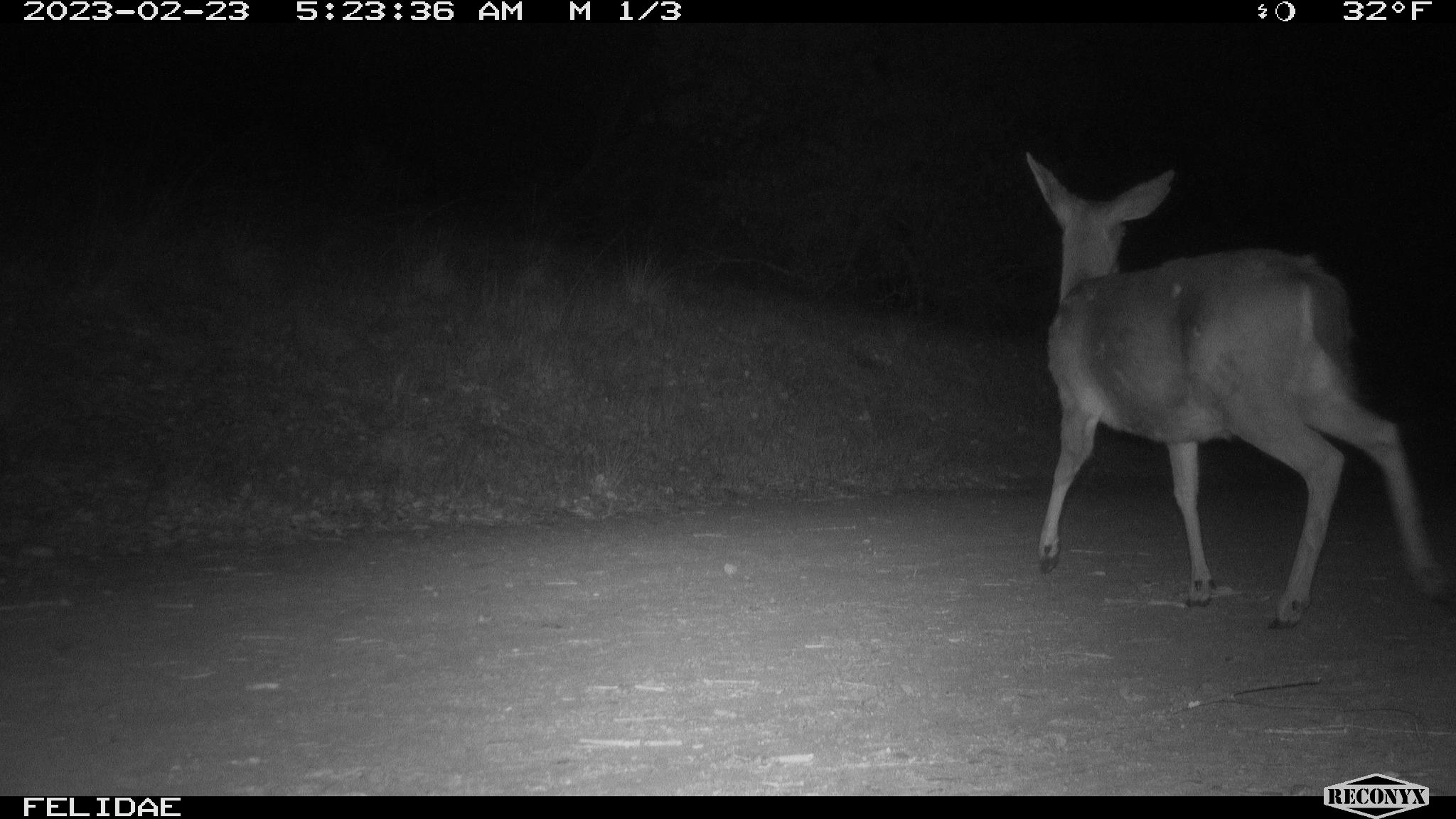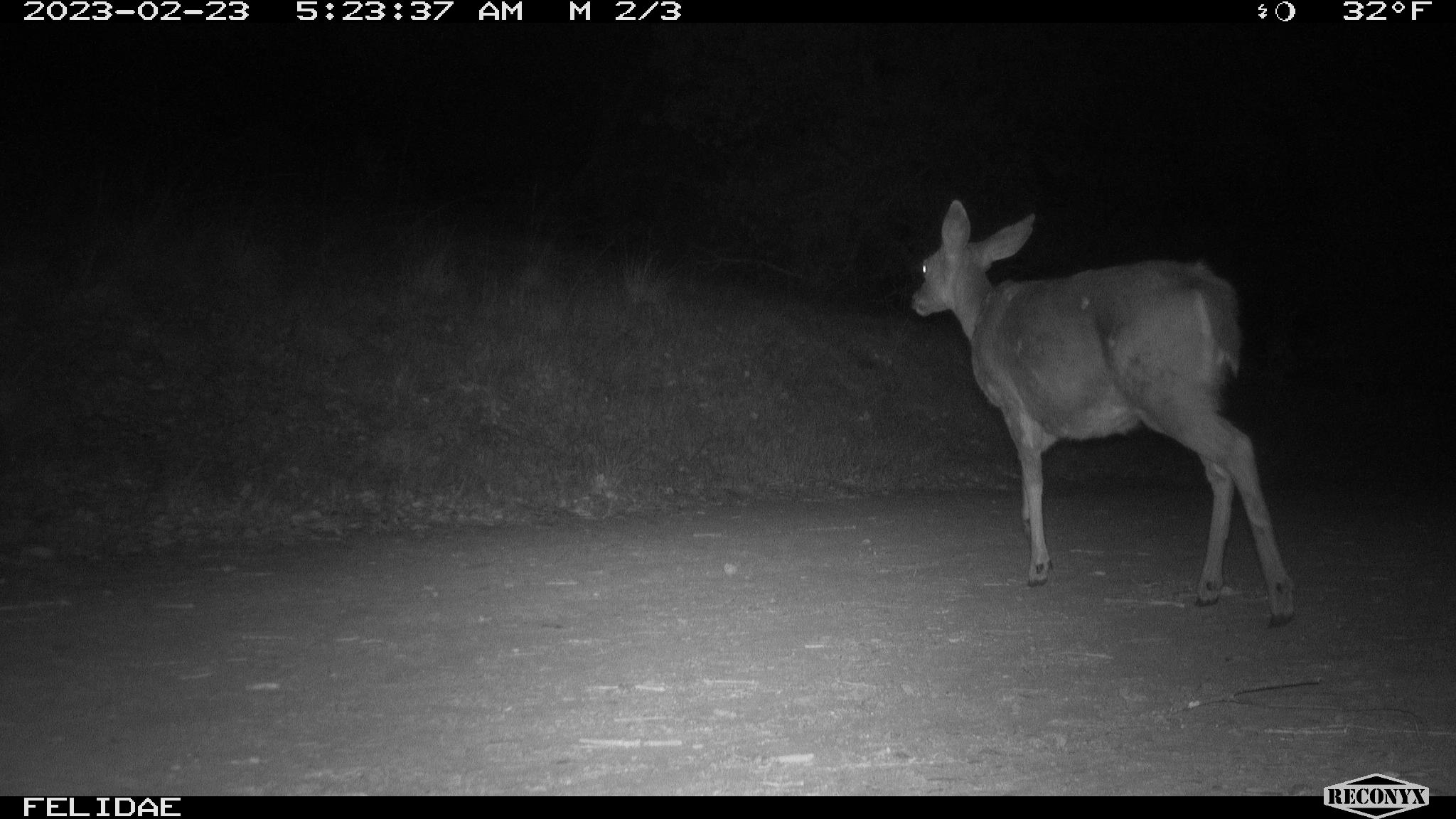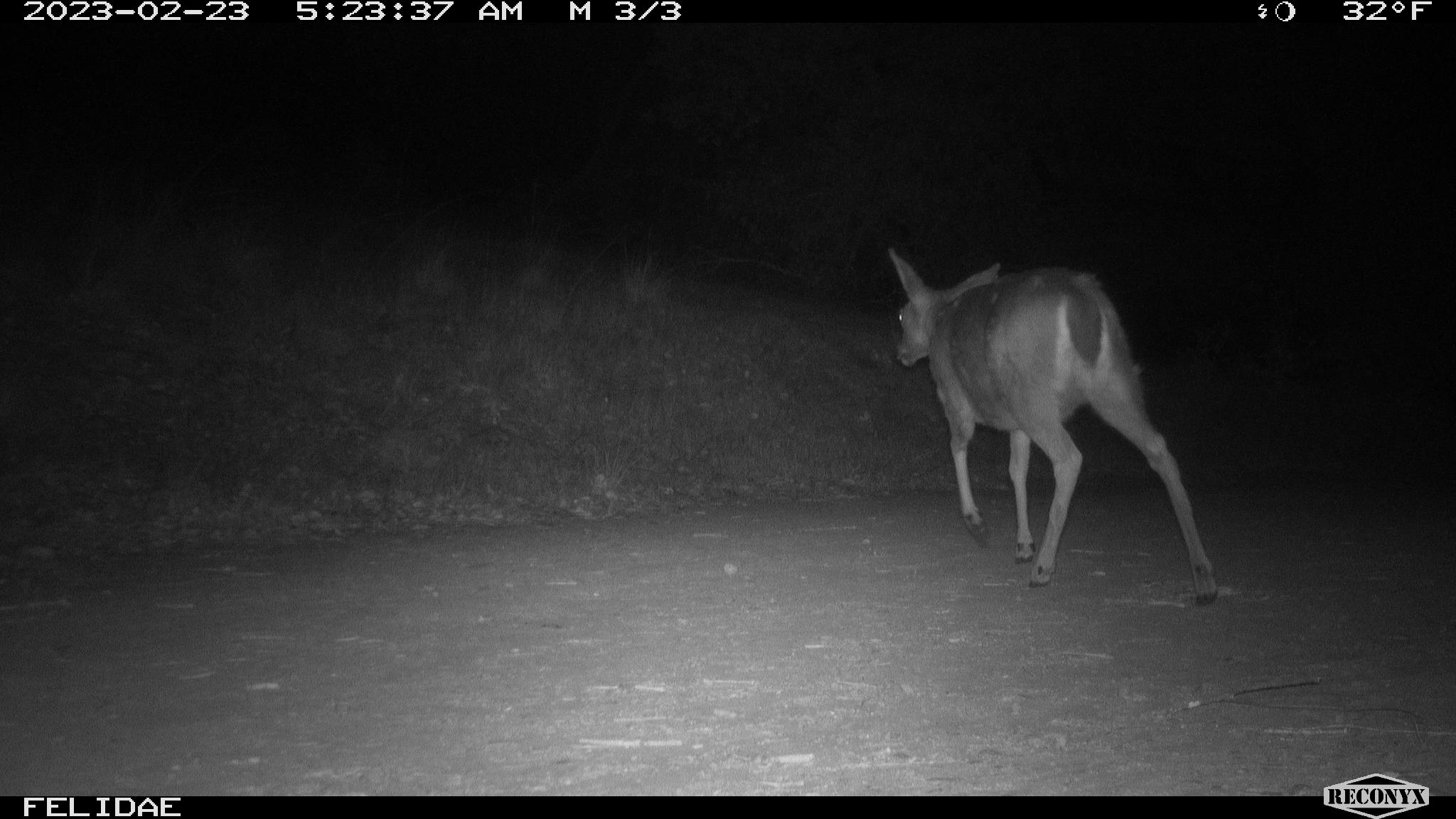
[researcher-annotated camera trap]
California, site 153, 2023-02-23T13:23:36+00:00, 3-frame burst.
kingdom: Animalia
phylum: Chordata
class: Mammalia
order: Artiodactyla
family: Cervidae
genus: Odocoileus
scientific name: Odocoileus hemionus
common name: mule deer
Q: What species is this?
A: Mule deer (Odocoileus hemionus).